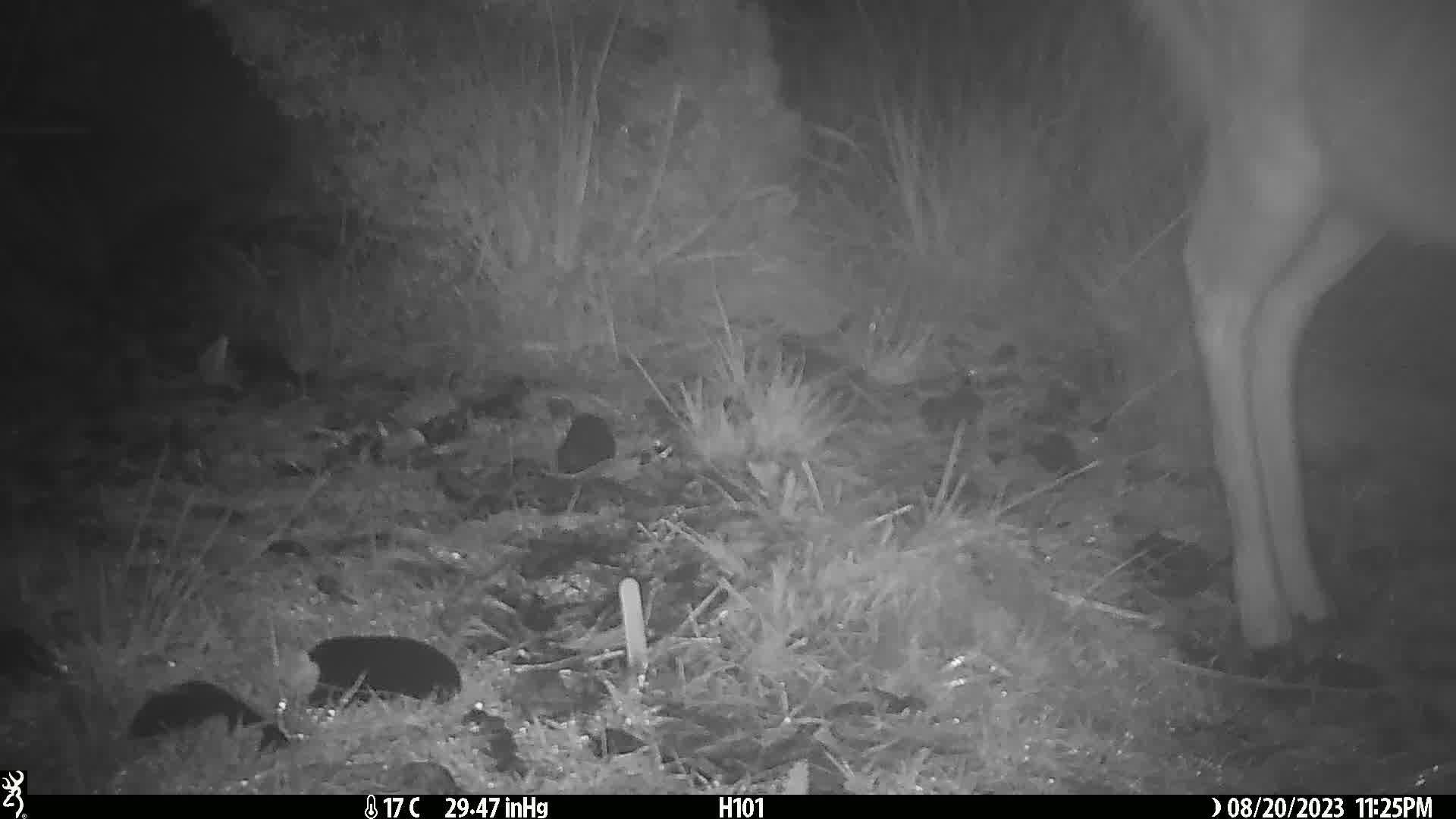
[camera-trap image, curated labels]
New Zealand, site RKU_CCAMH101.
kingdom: Animalia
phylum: Chordata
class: Mammalia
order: Artiodactyla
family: Cervidae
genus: Odocoileus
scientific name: Odocoileus virginianus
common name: white-tailed deer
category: white tailed deer